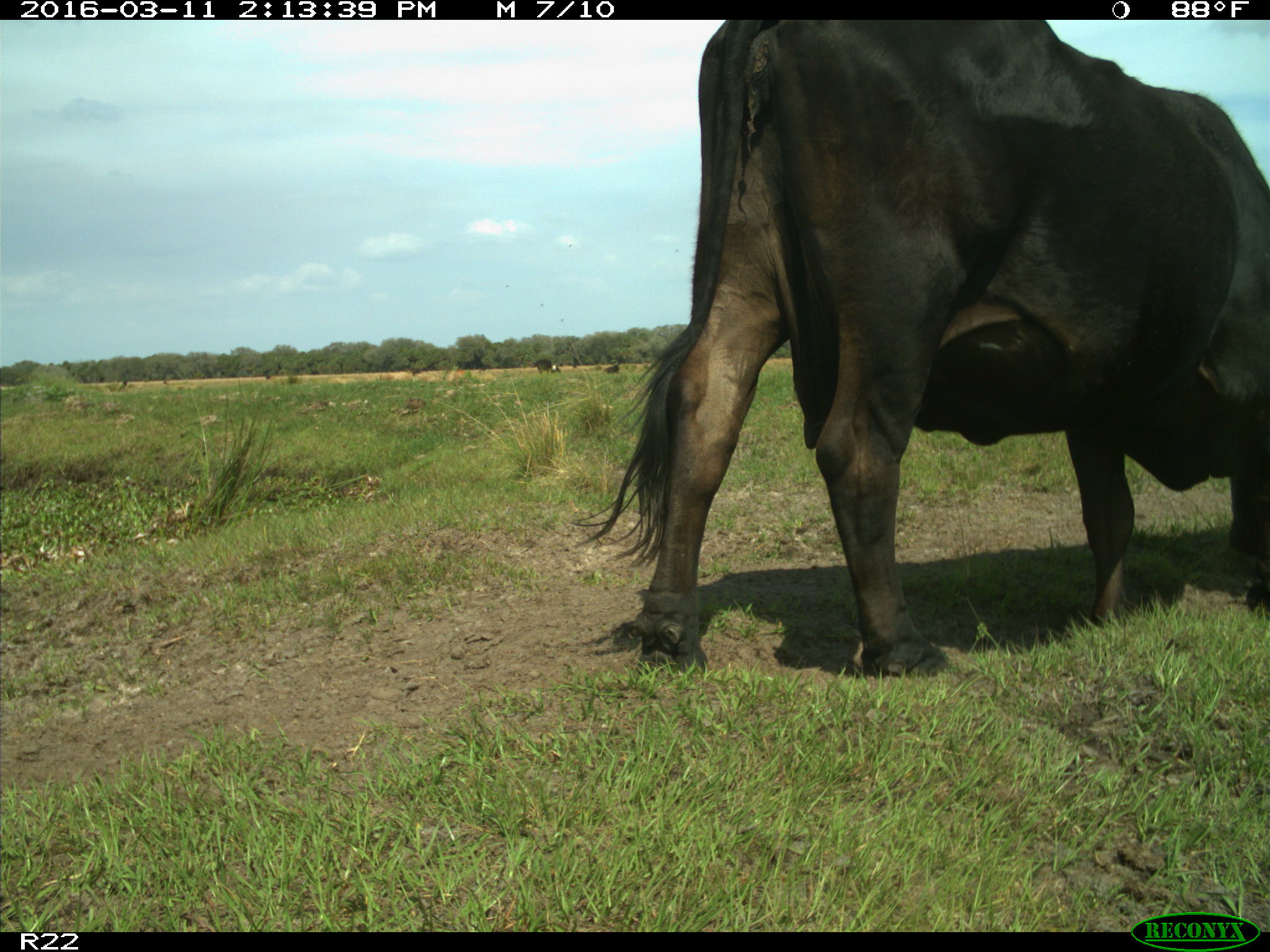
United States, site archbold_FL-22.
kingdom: Animalia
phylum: Chordata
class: Mammalia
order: Artiodactyla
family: Bovidae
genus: Bos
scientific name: Bos taurus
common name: domestic cow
Bos taurus (domestic cow).